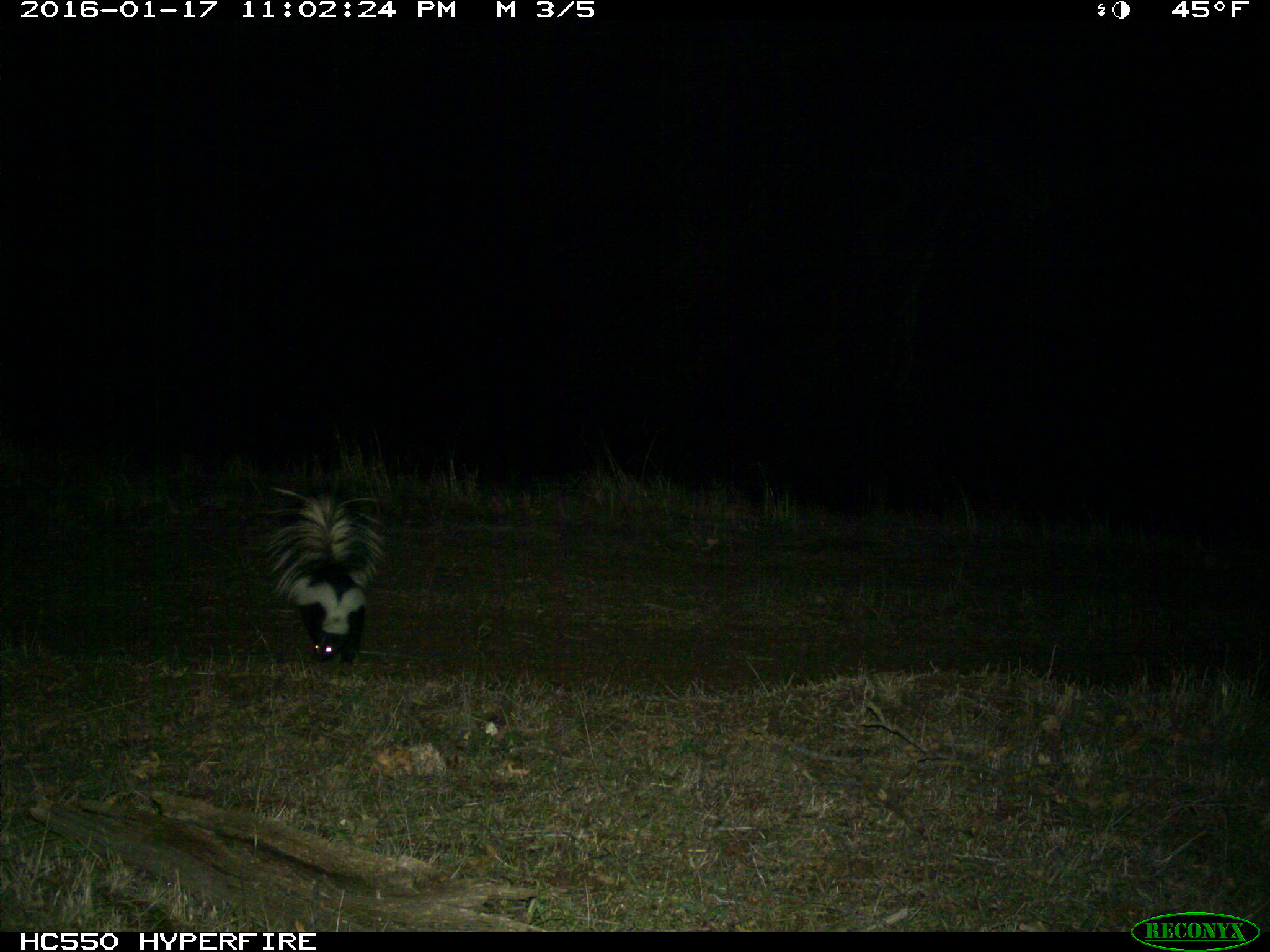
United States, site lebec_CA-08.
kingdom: Animalia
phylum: Chordata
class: Mammalia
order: Carnivora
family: Mephitidae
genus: Mephitis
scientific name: Mephitis mephitis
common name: striped skunk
Mephitis mephitis (striped skunk).